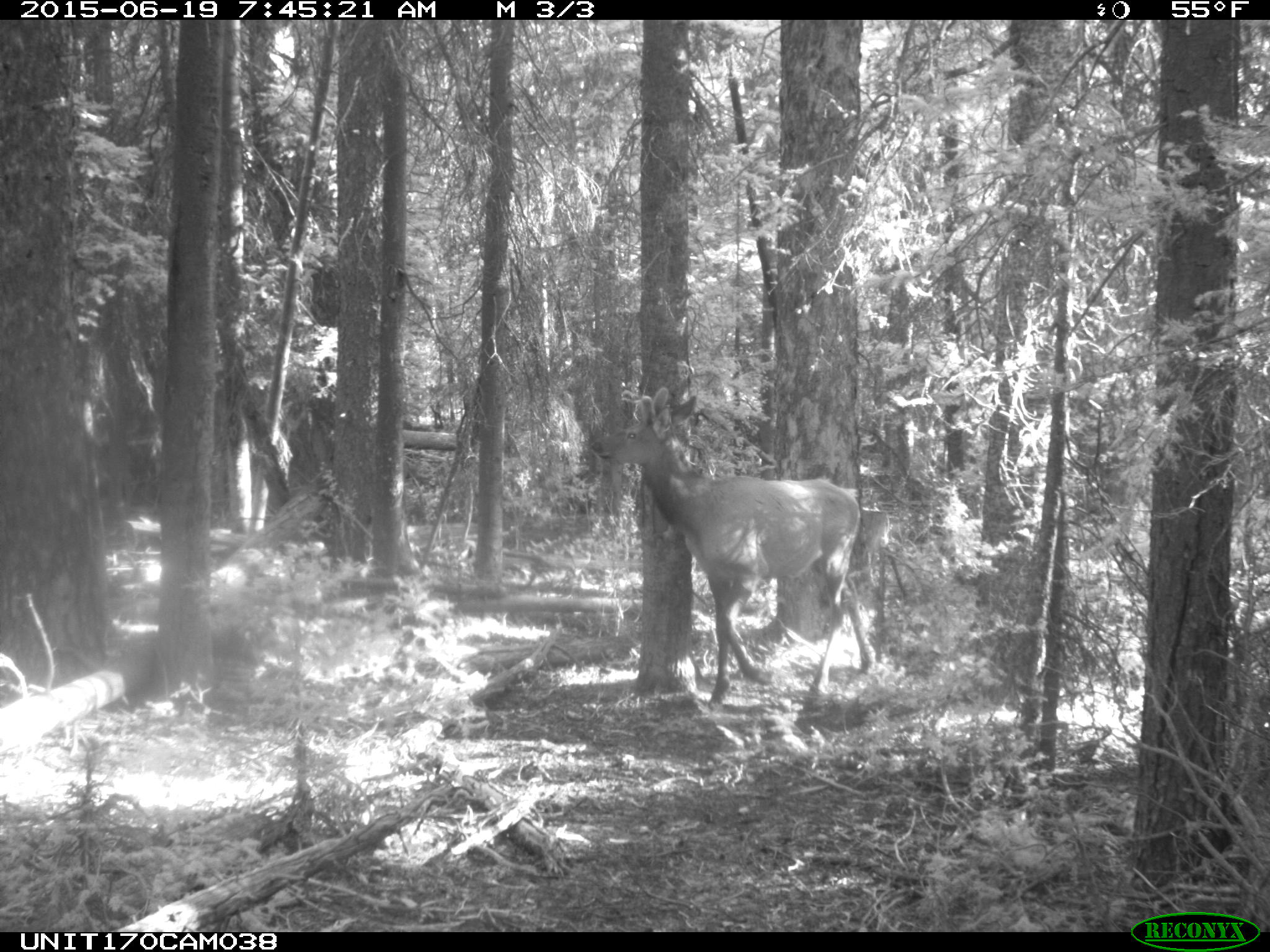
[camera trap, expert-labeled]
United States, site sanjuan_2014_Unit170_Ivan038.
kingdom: Animalia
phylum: Chordata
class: Mammalia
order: Artiodactyla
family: Cervidae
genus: Cervus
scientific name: Cervus elaphus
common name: red deer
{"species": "Cervus elaphus (red deer)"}